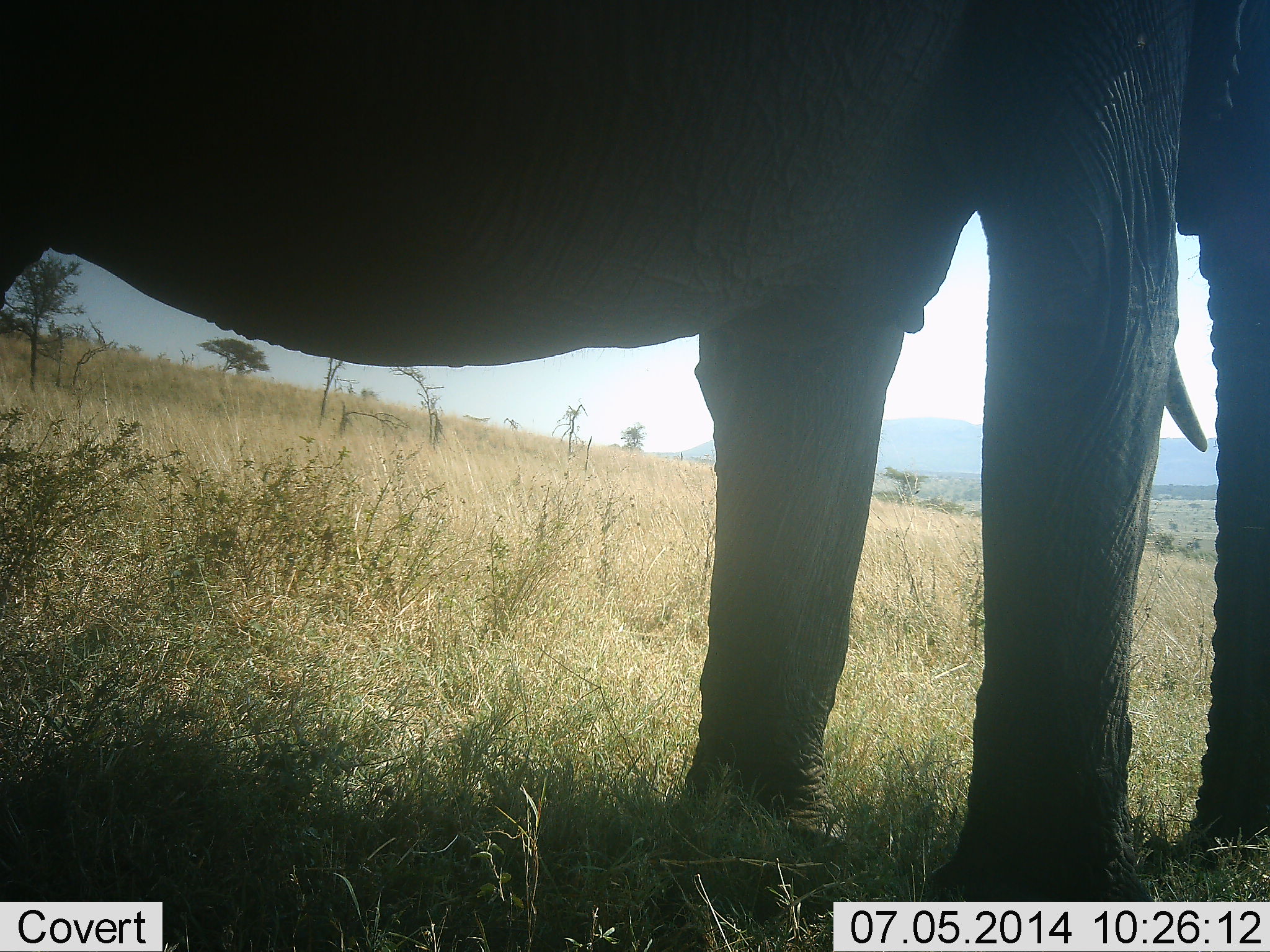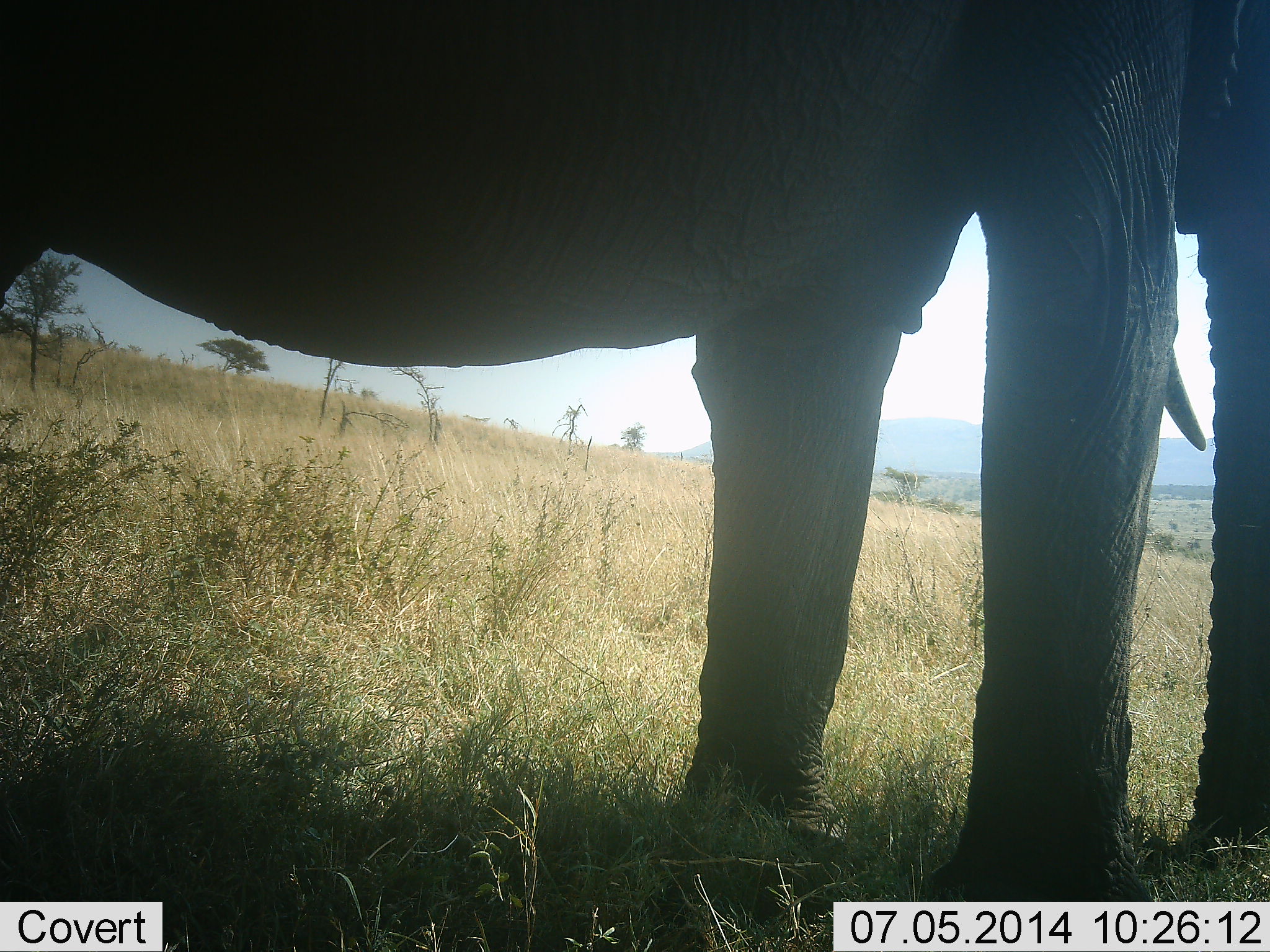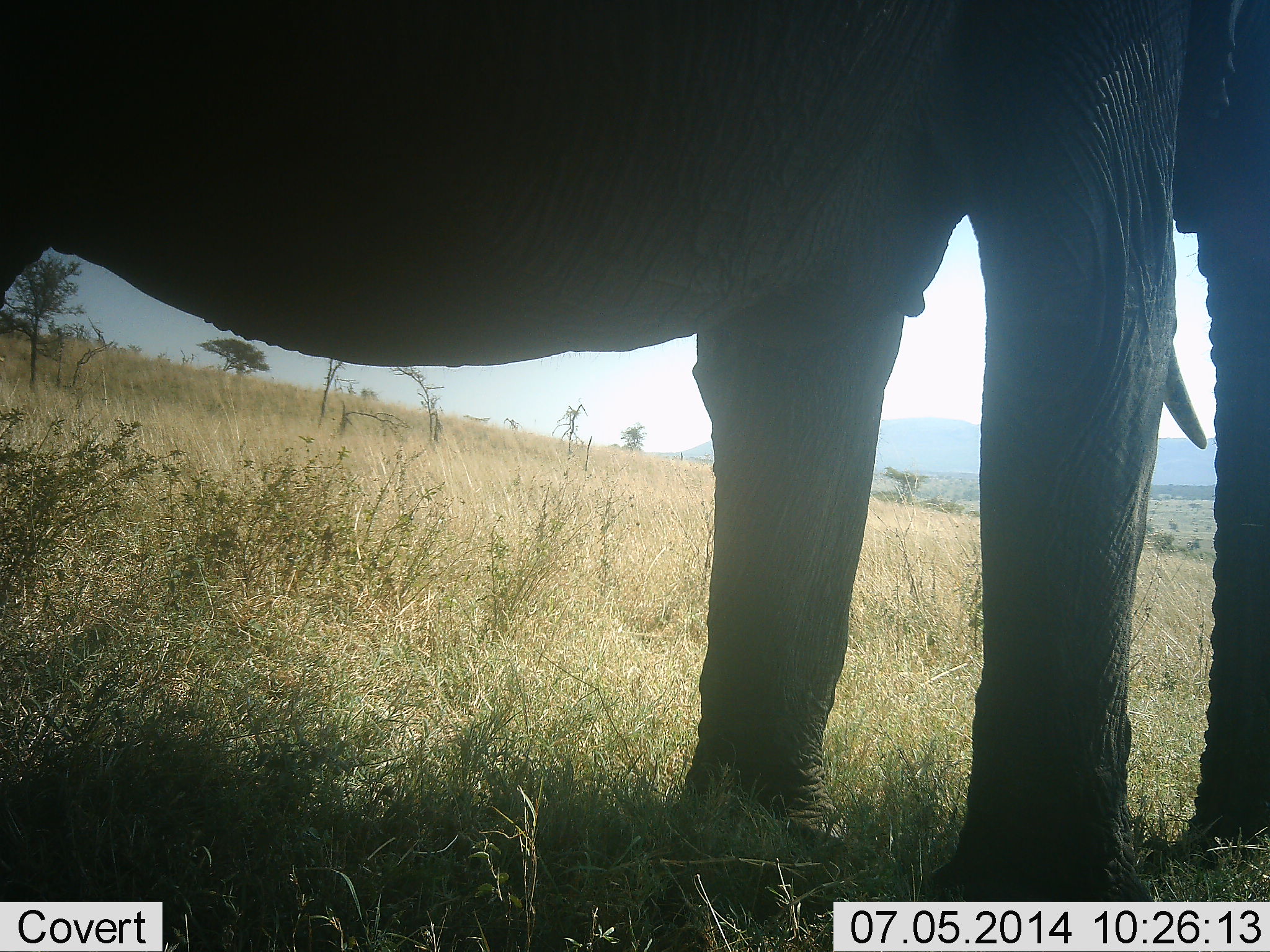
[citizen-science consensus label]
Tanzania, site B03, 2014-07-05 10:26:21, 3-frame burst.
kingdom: Animalia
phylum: Chordata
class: Mammalia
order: Proboscidea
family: Elephantidae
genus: Loxodonta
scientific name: Loxodonta africana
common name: african bush elephant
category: elephant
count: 1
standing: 100%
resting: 0%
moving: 0%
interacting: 0%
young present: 0%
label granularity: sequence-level